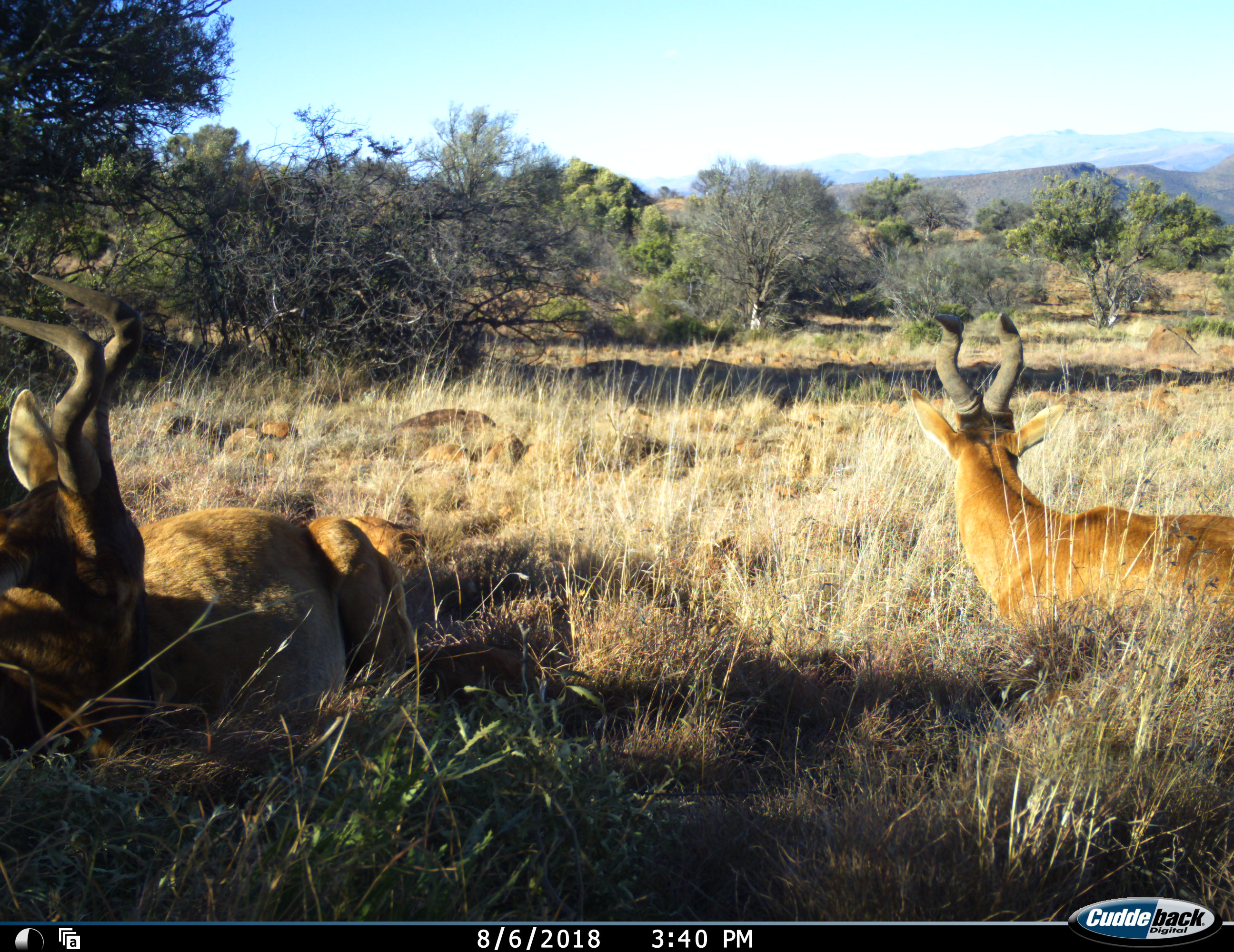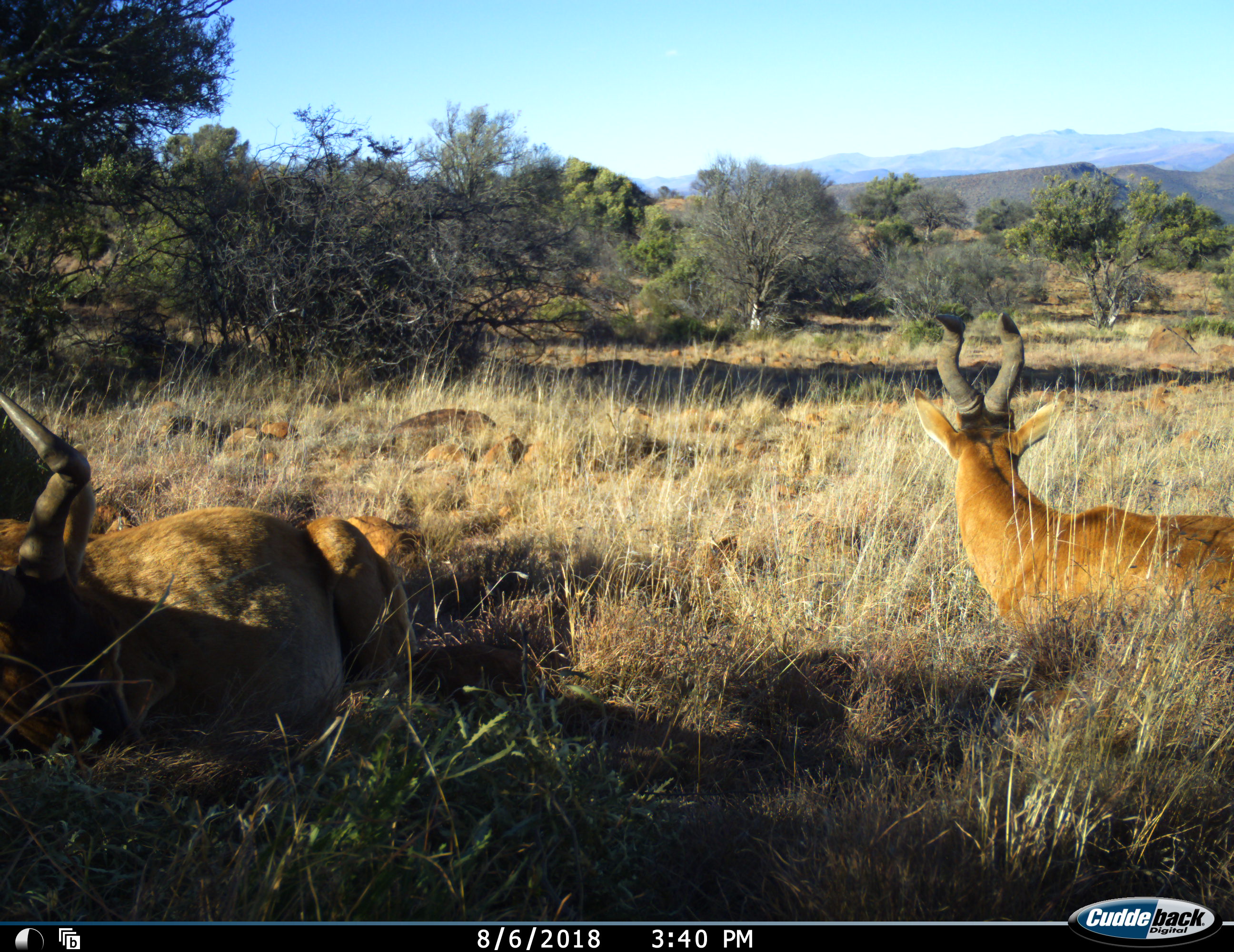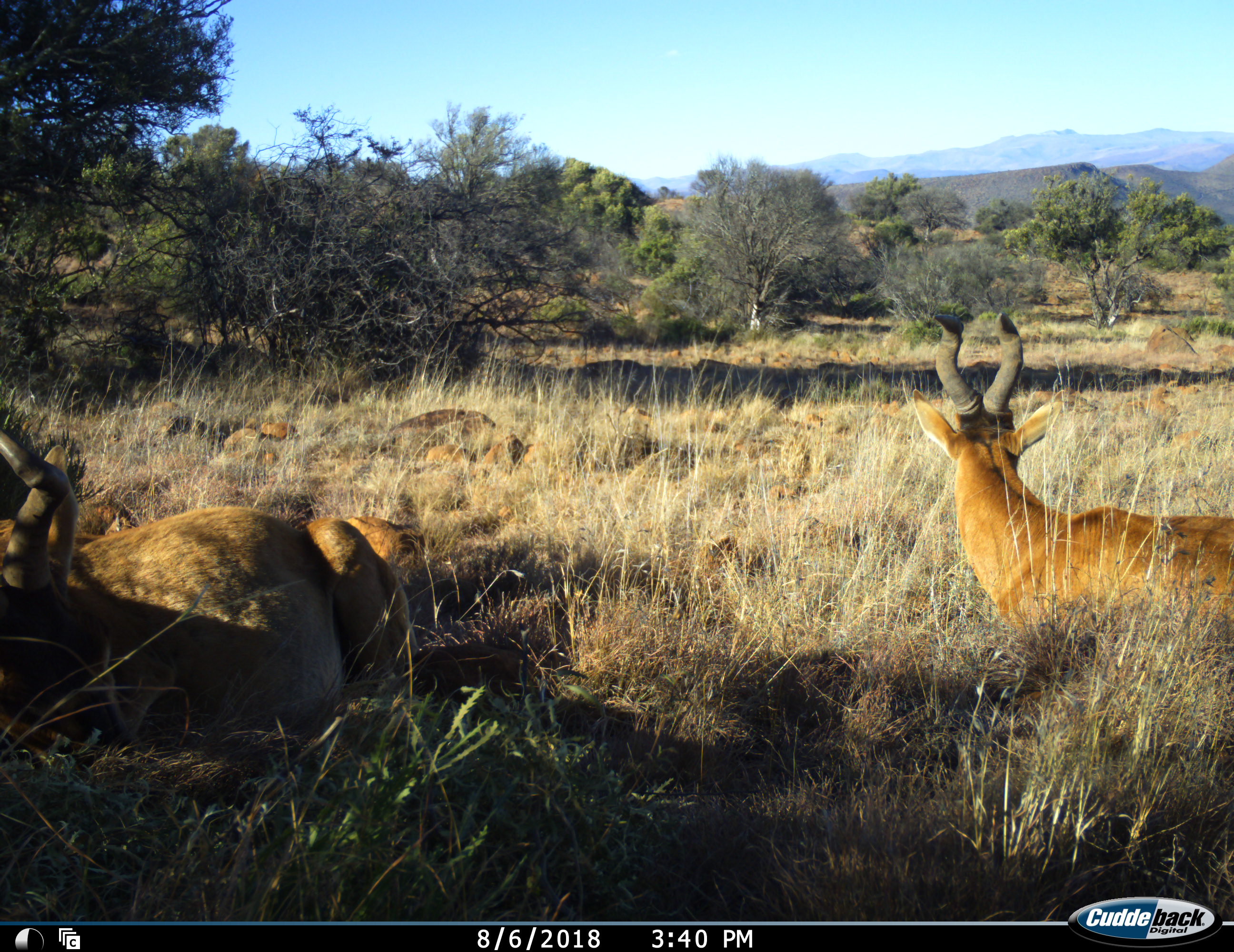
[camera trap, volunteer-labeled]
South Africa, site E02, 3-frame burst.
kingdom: Animalia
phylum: Chordata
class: Mammalia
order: Artiodactyla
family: Bovidae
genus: Alcelaphus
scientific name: Alcelaphus buselaphus caama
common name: red hartebeest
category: hartebeestred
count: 2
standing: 0%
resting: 100%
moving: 0%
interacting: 0%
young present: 12%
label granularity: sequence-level